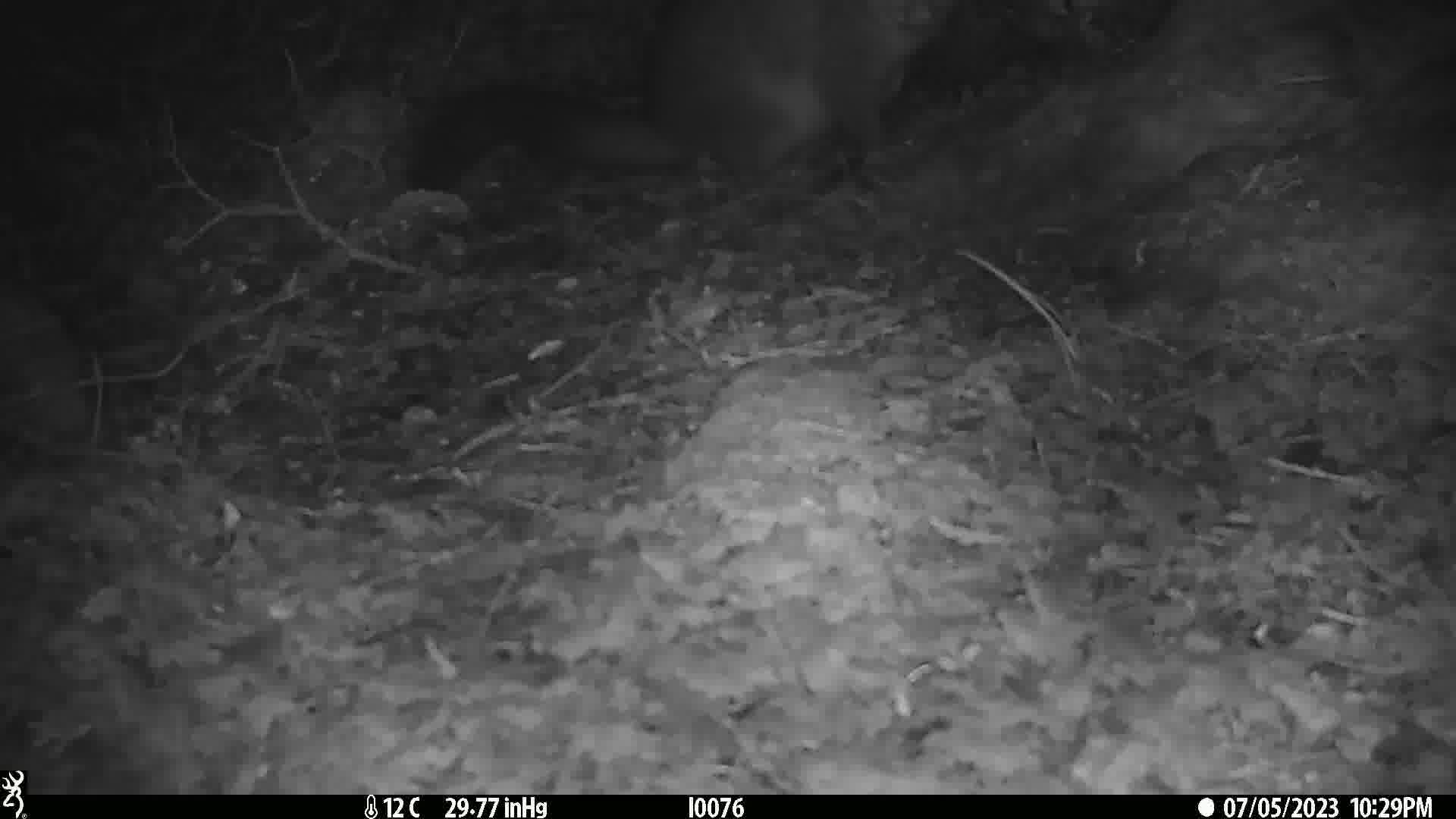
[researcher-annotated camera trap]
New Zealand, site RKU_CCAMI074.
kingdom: Animalia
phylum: Chordata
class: Mammalia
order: Diprotodontia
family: Phalangeridae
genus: Trichosurus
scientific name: Trichosurus vulpecula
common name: common brushtail possum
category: possum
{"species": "possum (common brushtail possum) (Trichosurus vulpecula)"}